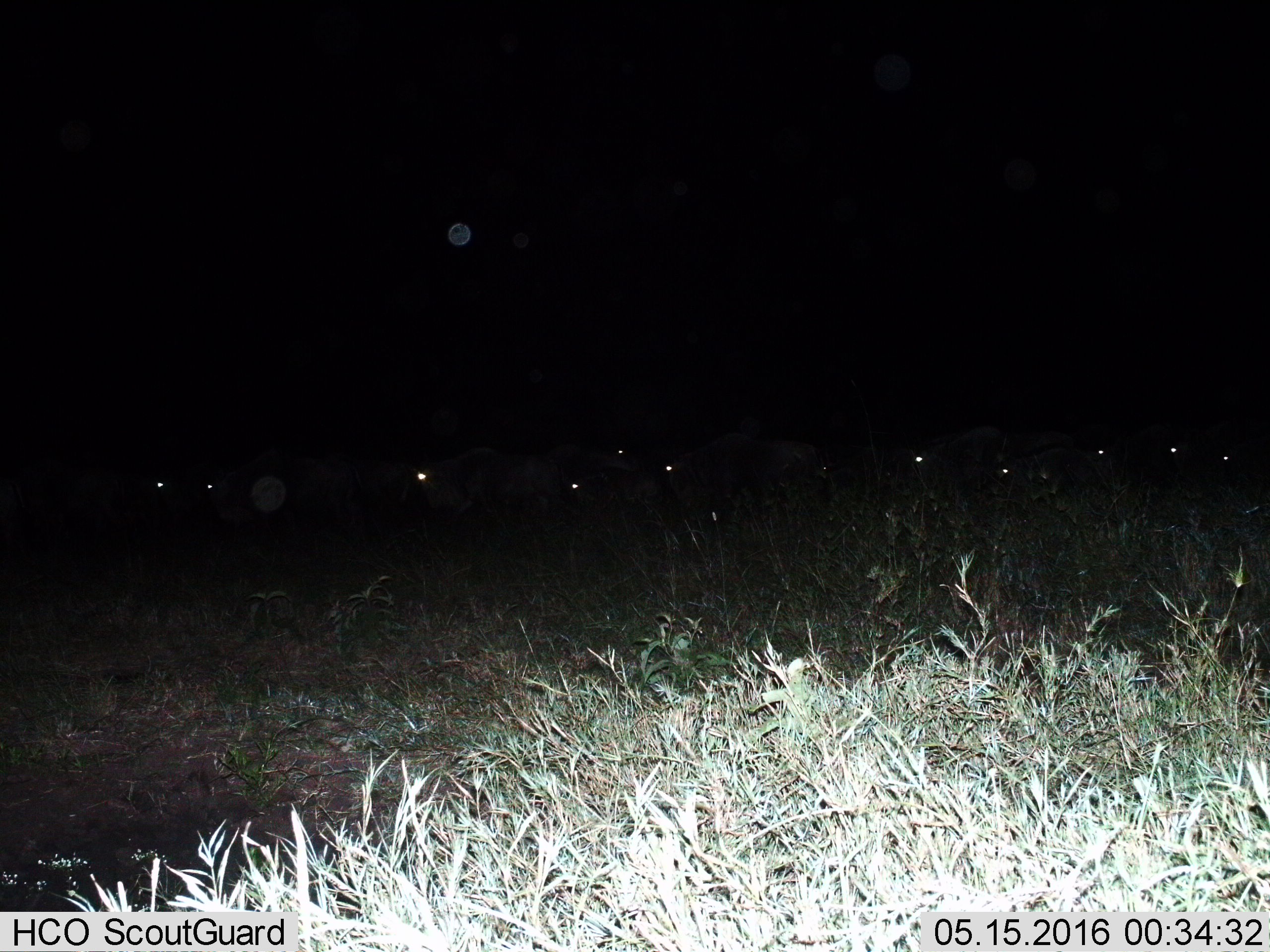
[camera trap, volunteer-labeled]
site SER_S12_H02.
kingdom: Animalia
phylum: Chordata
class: Mammalia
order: Artiodactyla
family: Bovidae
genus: Connochaetes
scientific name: Connochaetes taurinus taurinus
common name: blue wildebeest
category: wildebeestblue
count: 11-50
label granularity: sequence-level